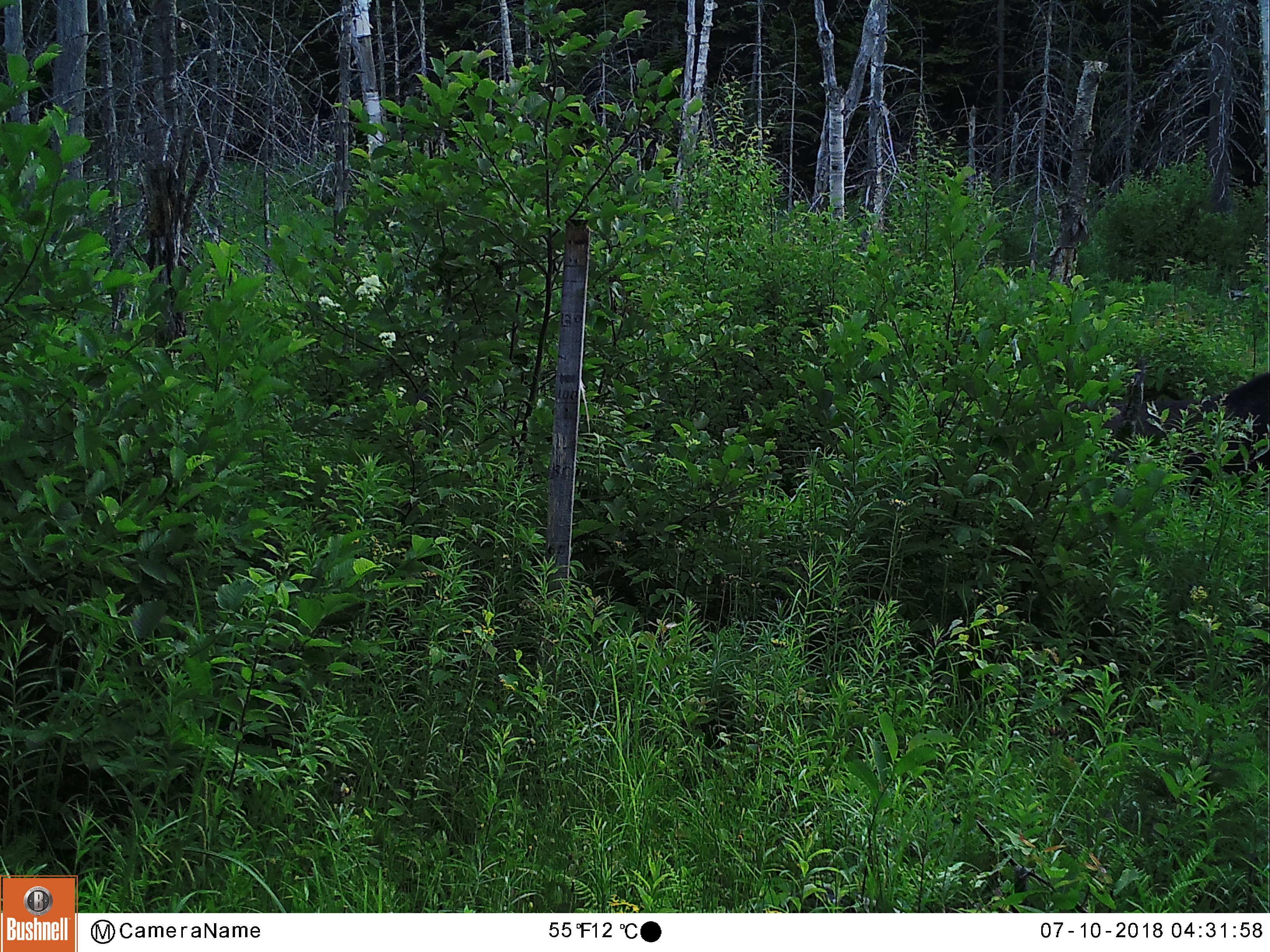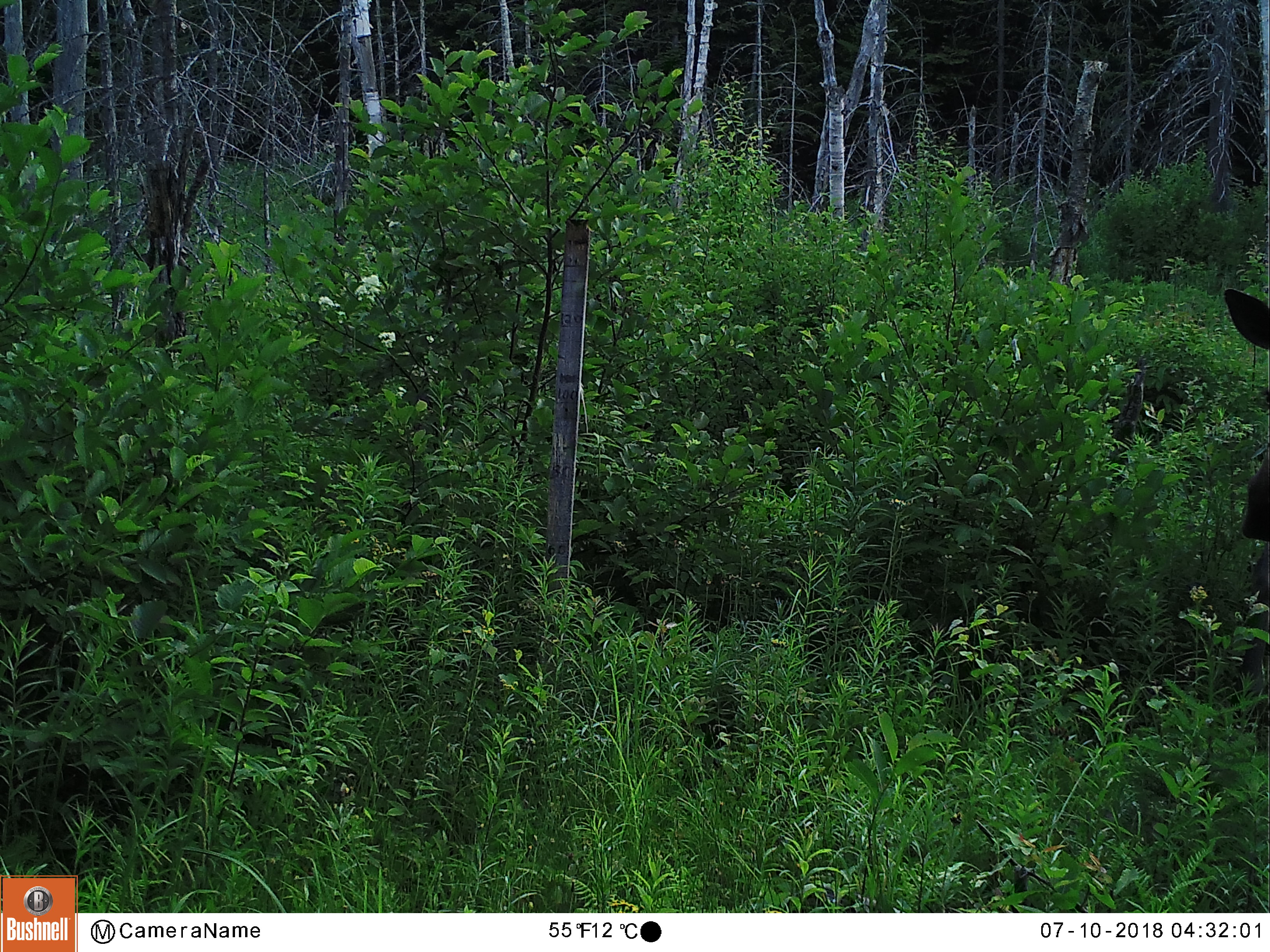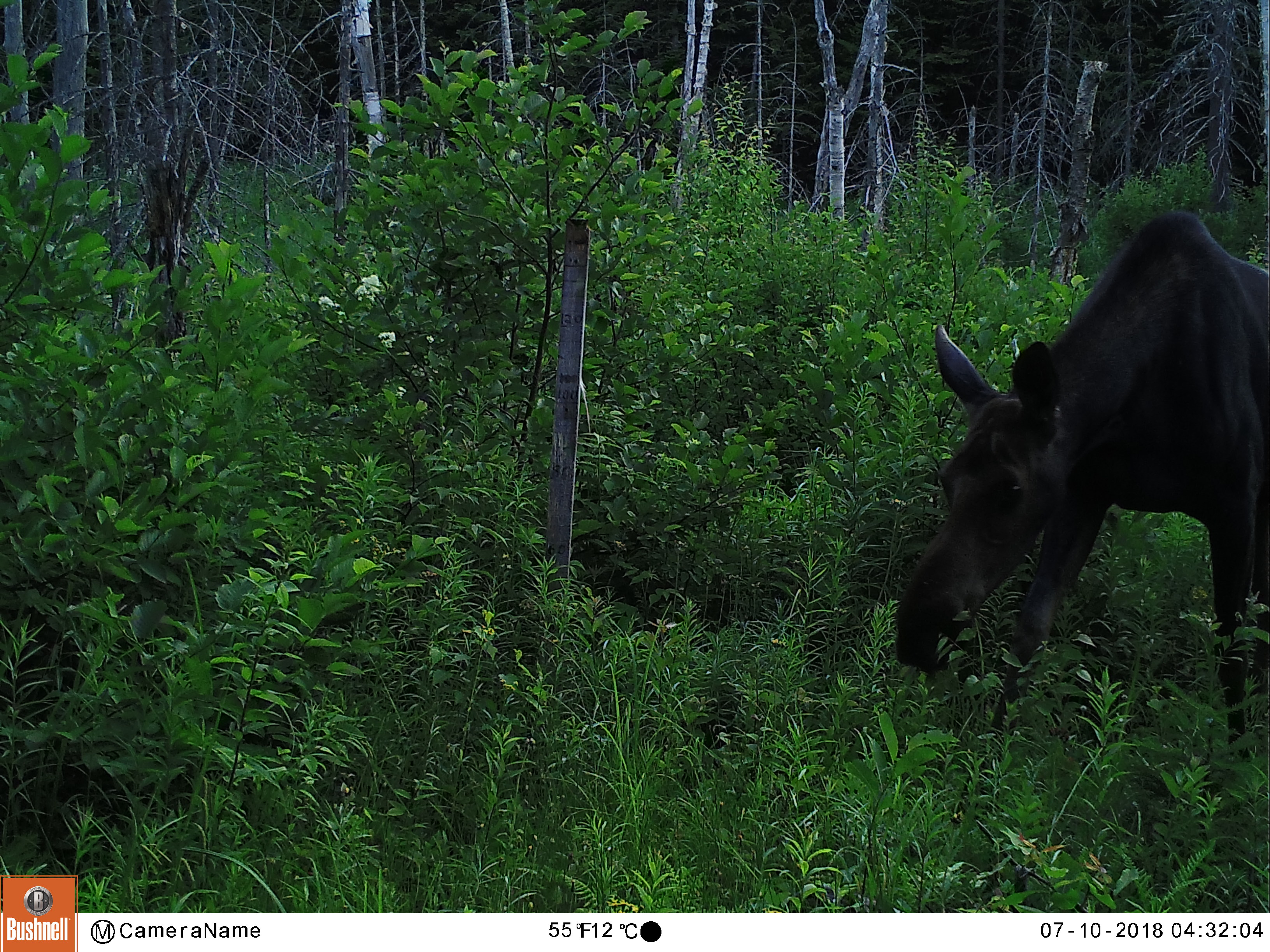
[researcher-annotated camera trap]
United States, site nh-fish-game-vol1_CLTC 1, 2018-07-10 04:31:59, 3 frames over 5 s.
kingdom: Animalia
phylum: Chordata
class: Mammalia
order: Artiodactyla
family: Cervidae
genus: Alces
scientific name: Alces alces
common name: moose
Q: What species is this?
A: Moose (Alces alces).